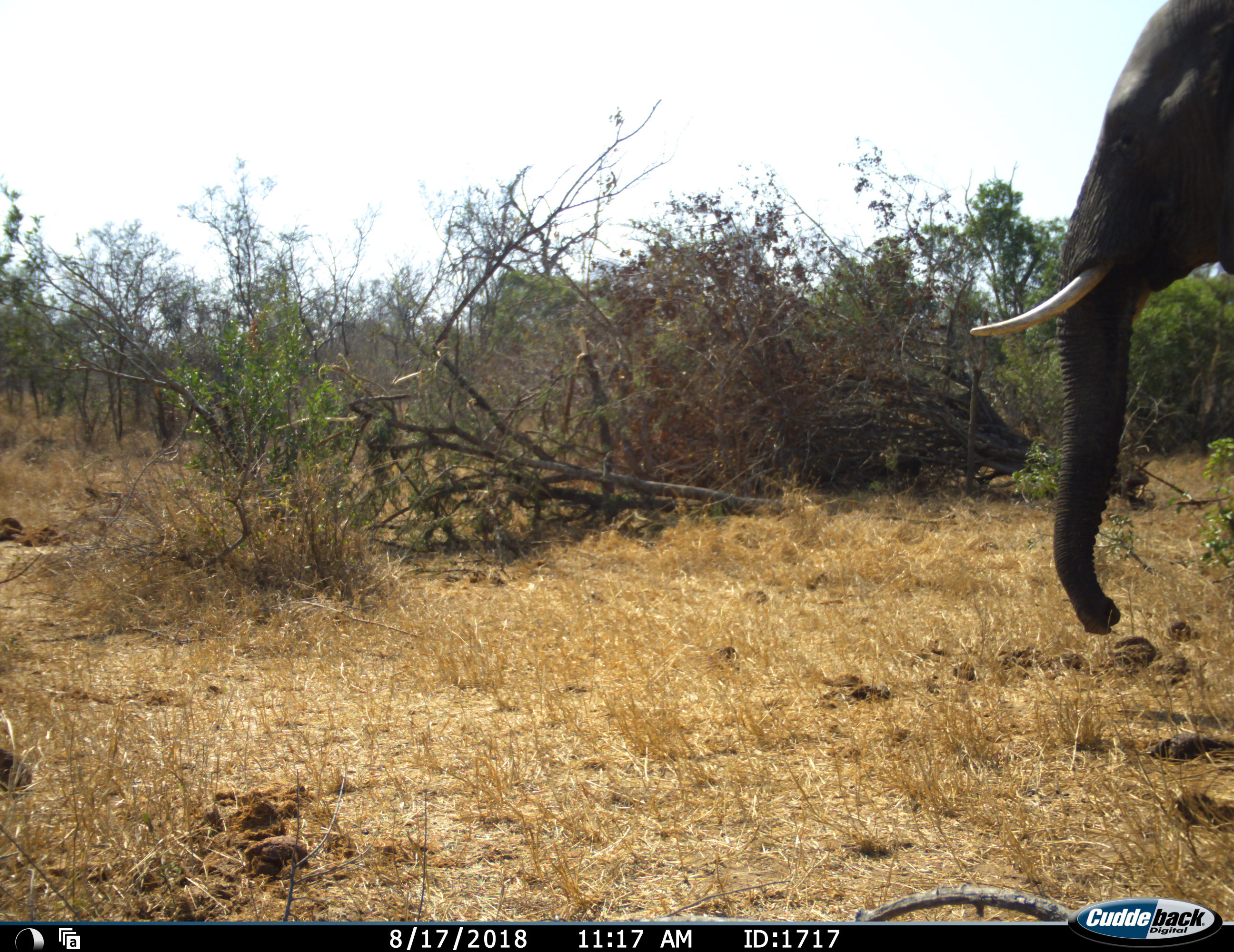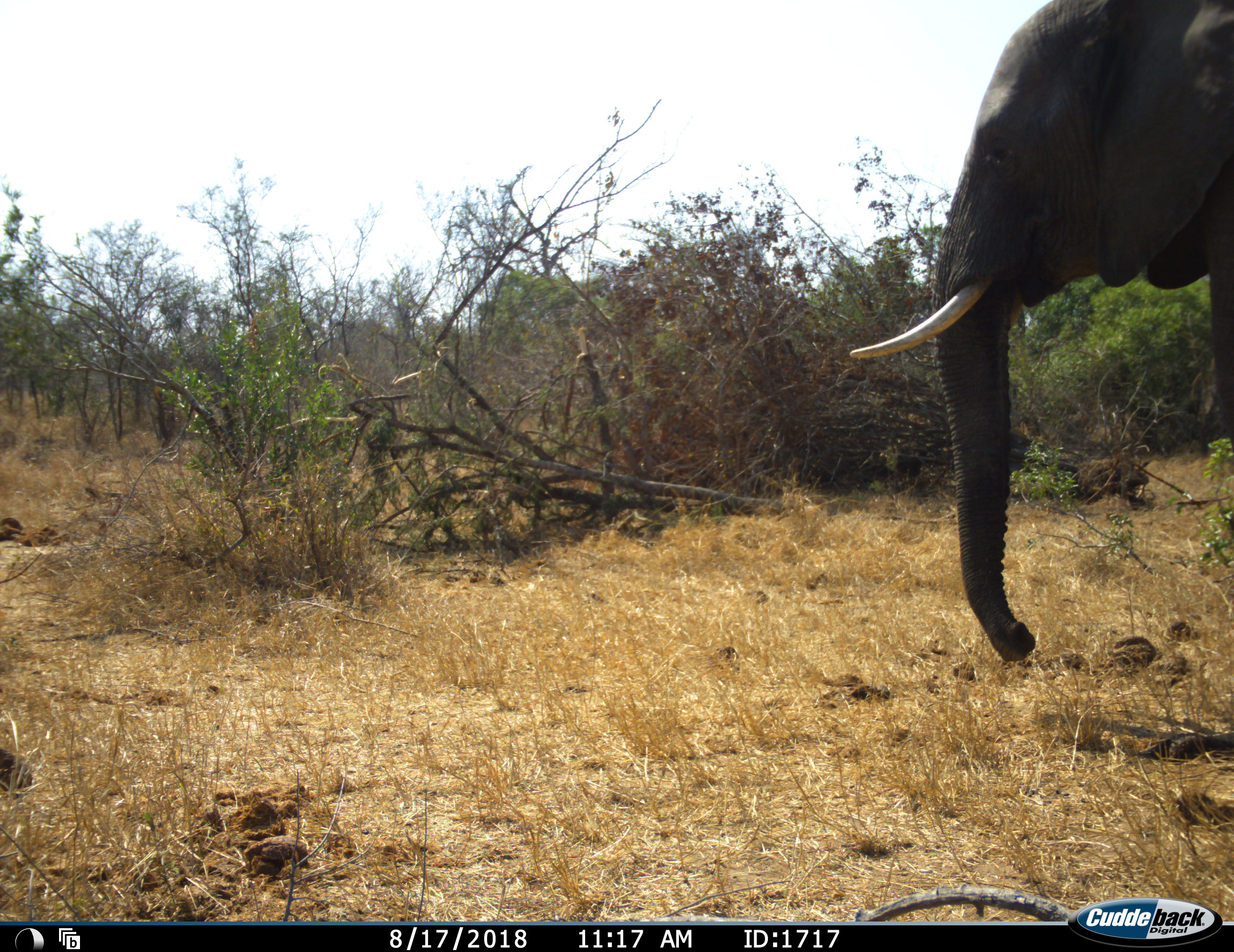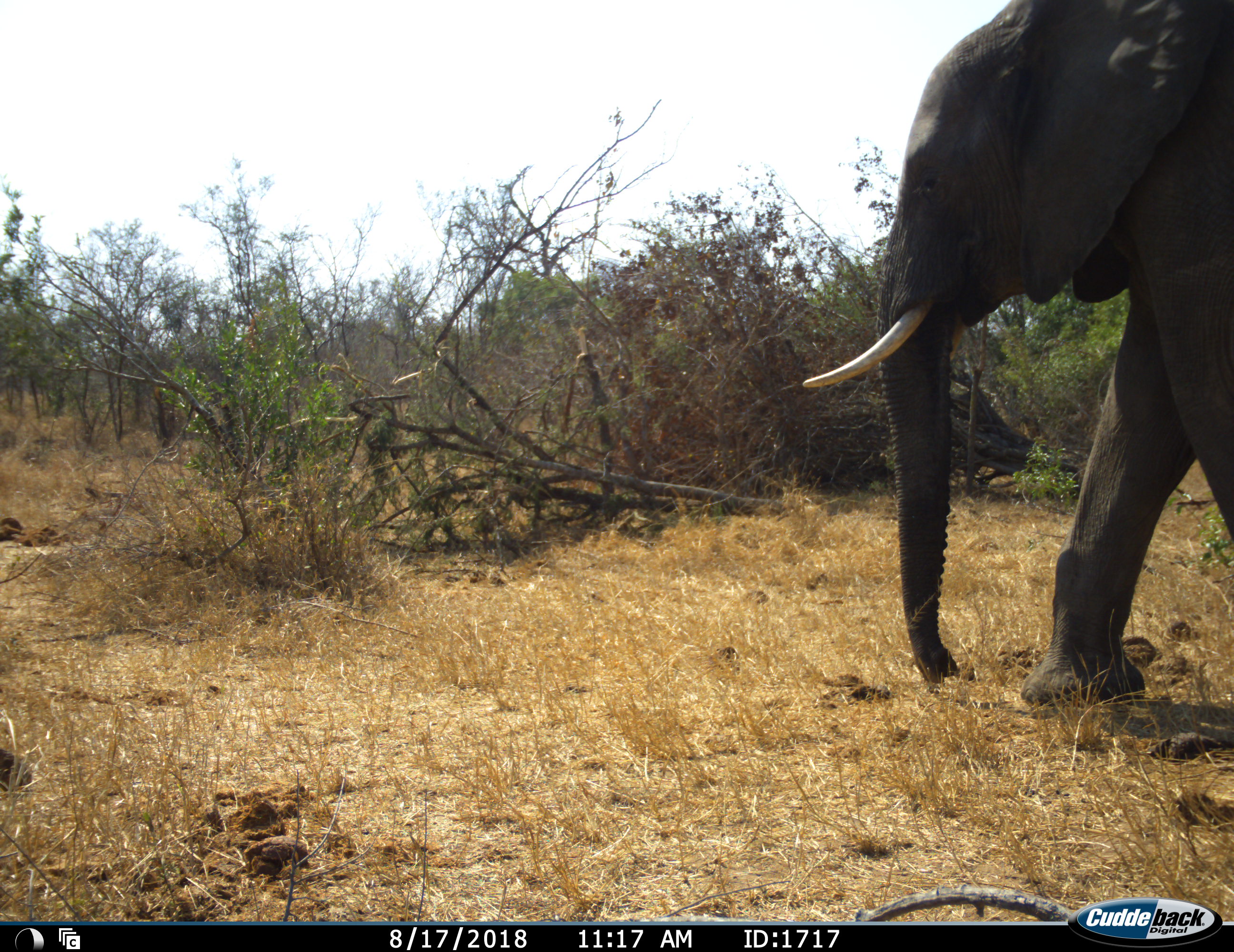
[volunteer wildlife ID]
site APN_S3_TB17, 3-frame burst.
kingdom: Animalia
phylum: Chordata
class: Mammalia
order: Proboscidea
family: Elephantidae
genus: Loxodonta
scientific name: Loxodonta africana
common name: african bush elephant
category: elephant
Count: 1.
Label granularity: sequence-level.